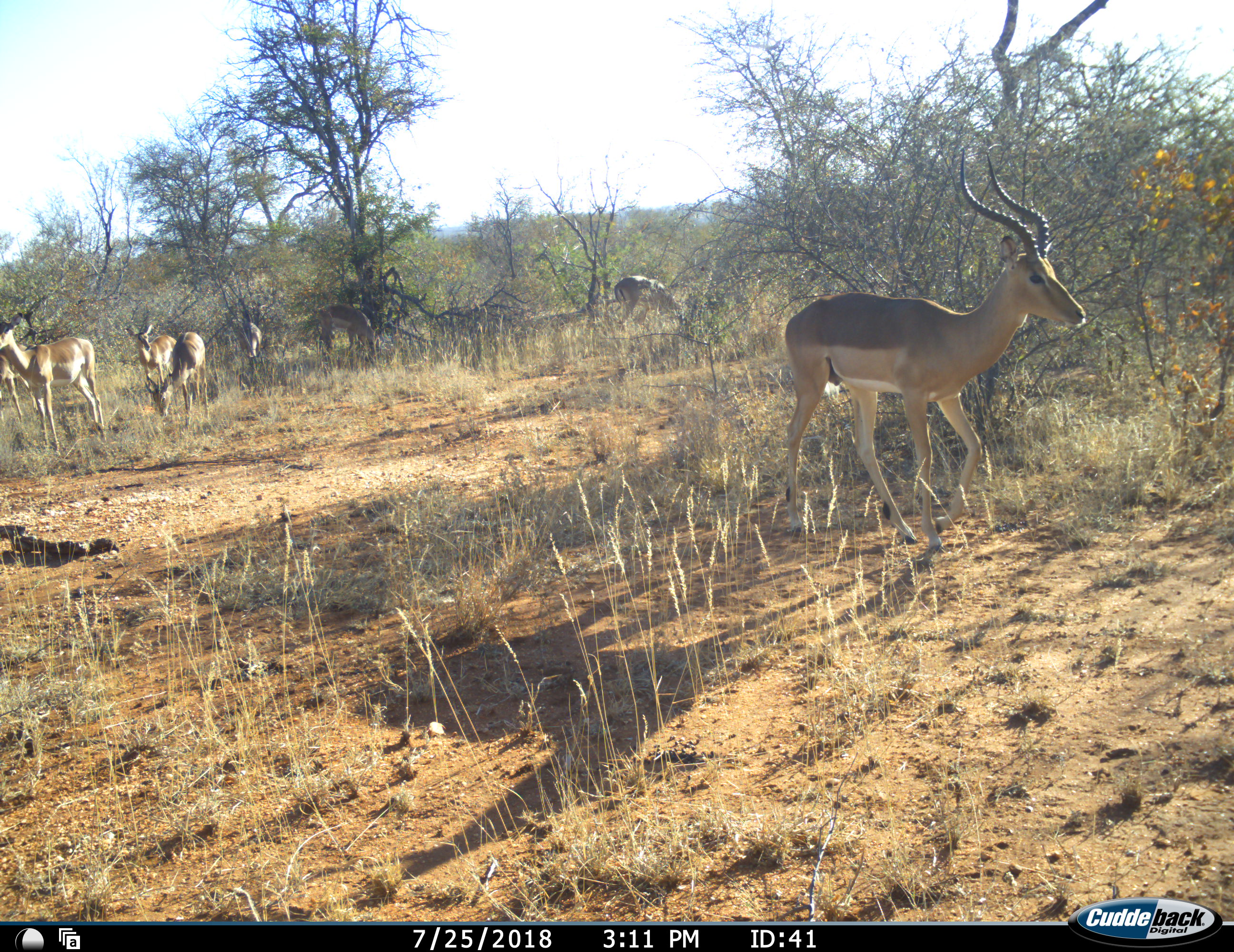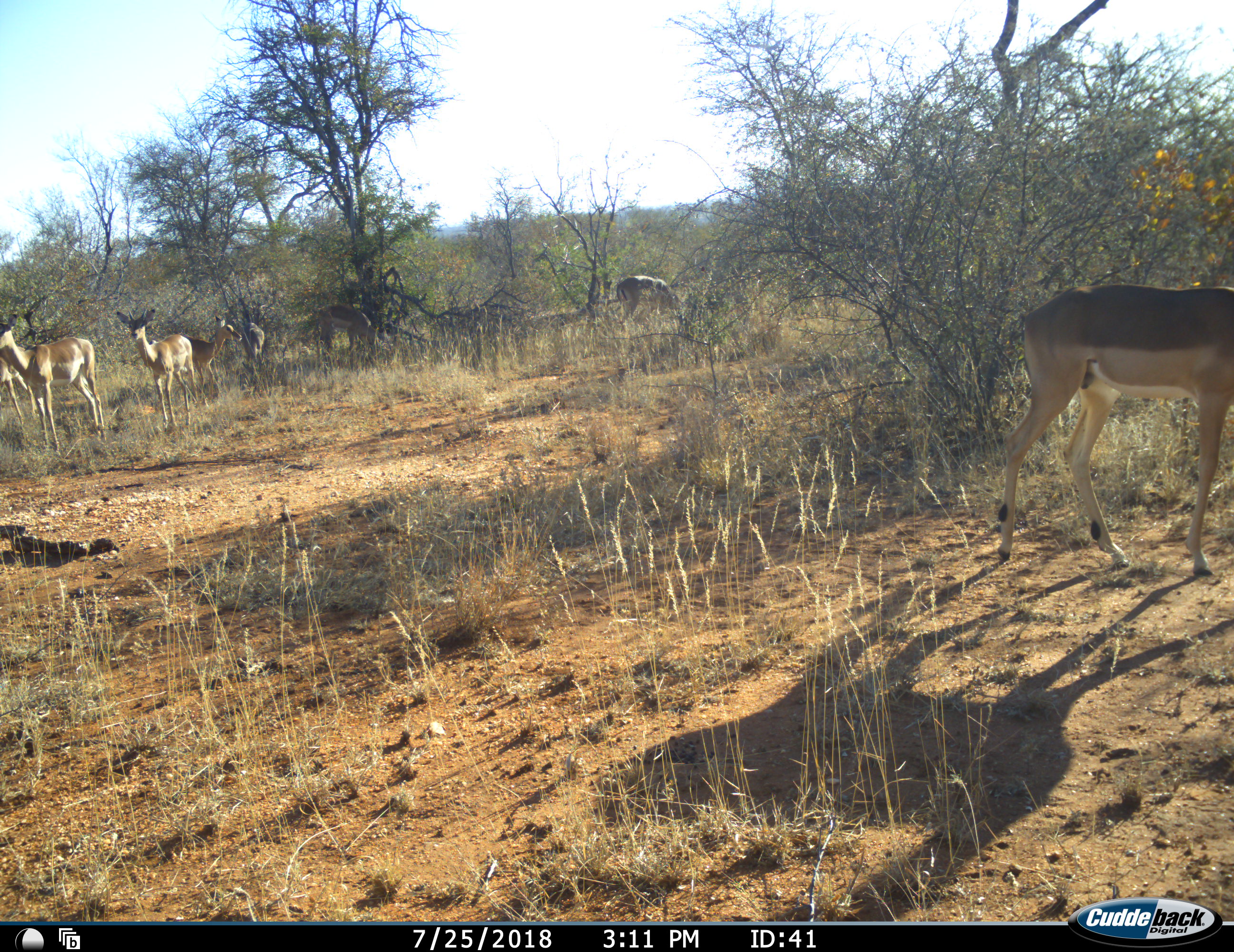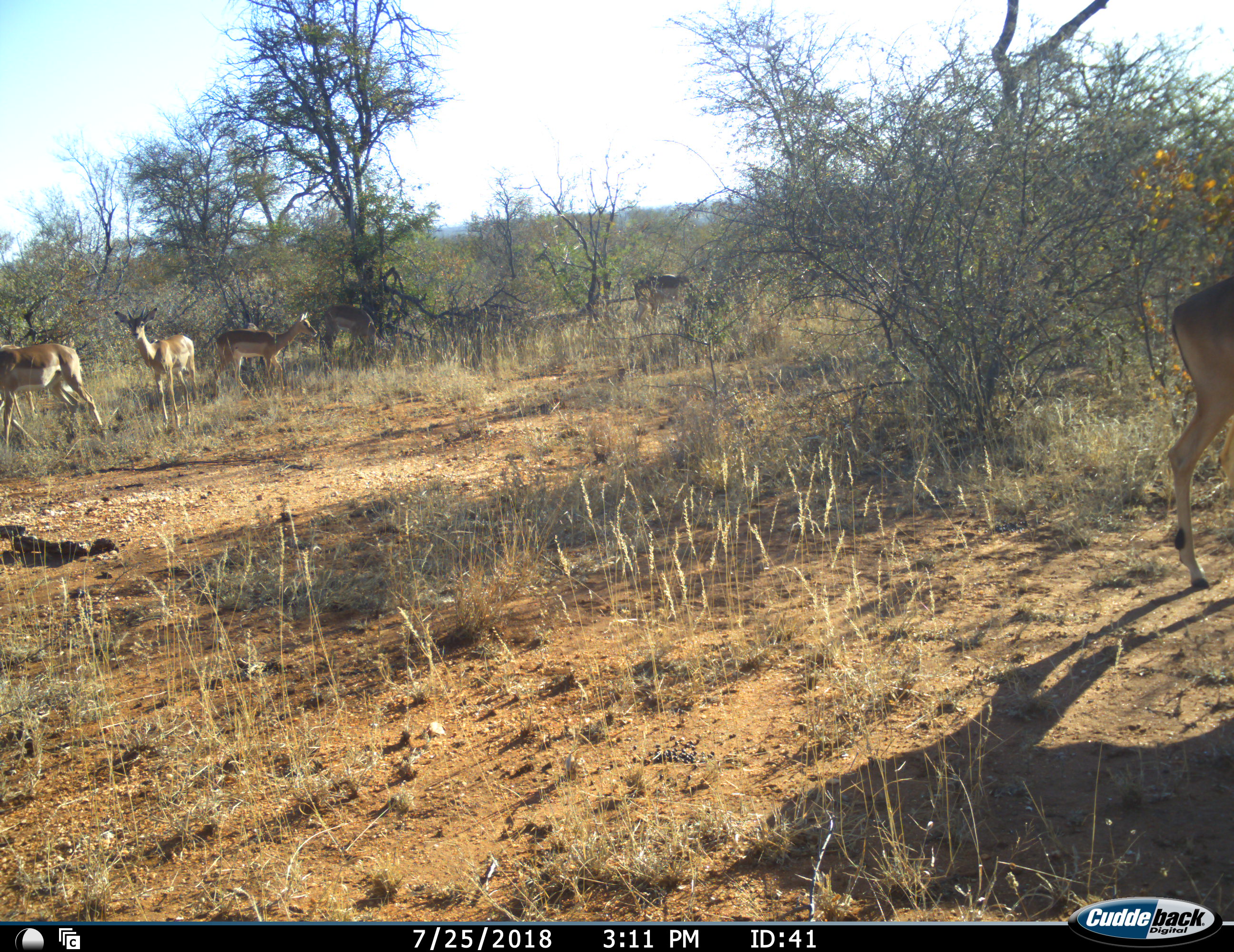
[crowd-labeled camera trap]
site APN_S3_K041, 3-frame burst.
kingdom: Animalia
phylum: Chordata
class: Mammalia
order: Artiodactyla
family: Bovidae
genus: Aepyceros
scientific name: Aepyceros melampus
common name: impala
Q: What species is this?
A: Impala (Aepyceros melampus).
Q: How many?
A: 8.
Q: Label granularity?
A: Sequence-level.